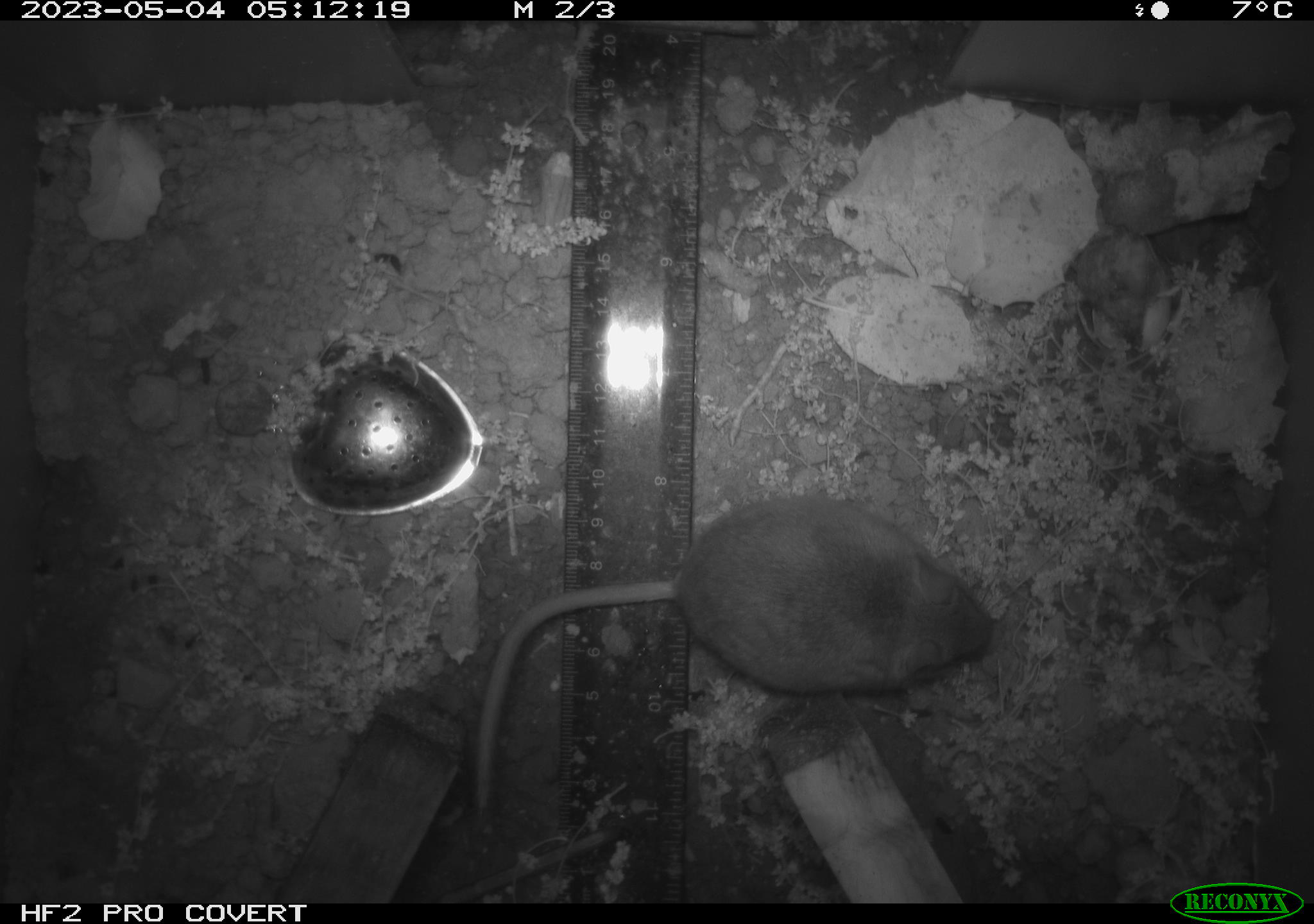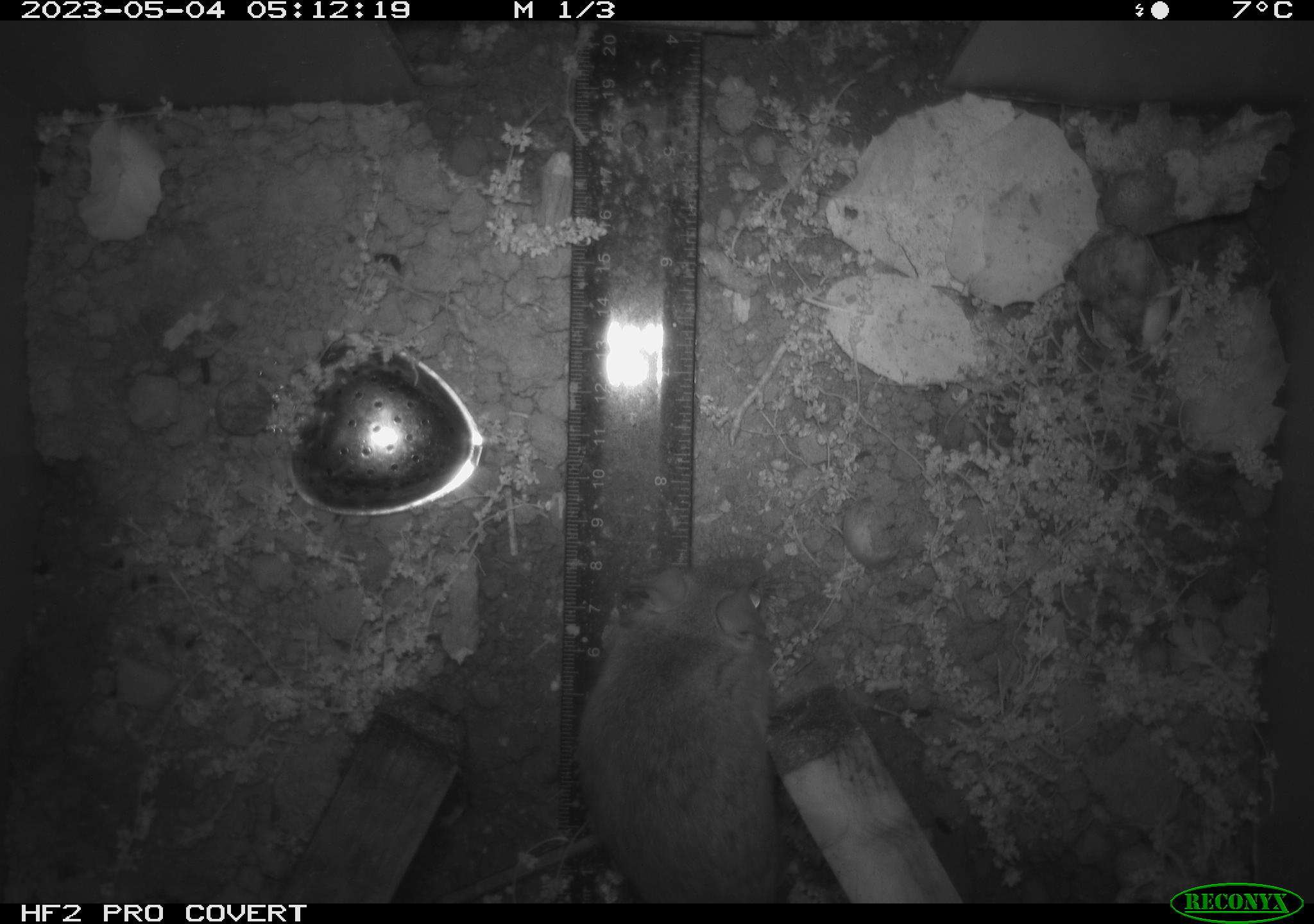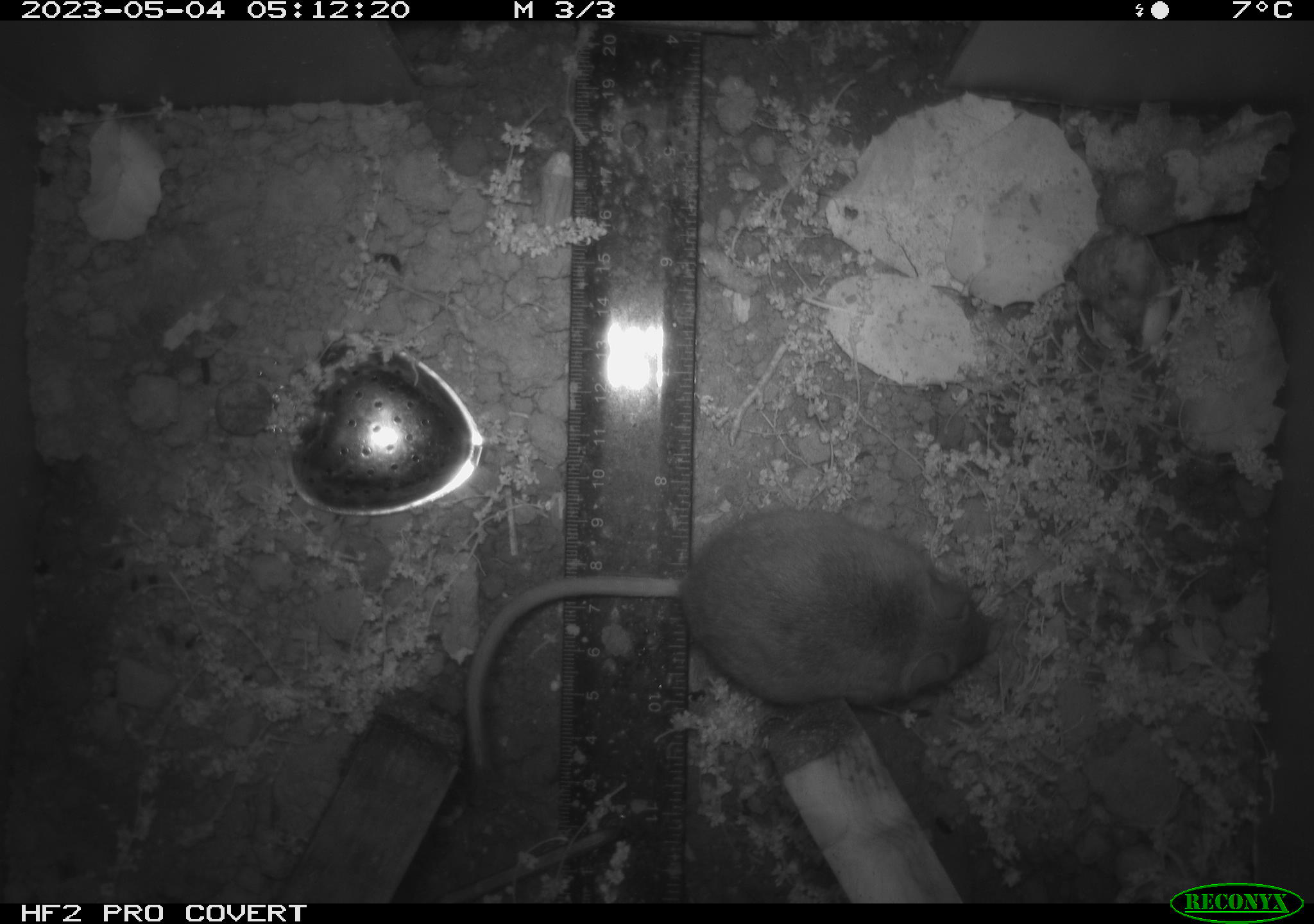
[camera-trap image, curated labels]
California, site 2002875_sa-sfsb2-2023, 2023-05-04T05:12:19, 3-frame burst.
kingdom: Animalia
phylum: Chordata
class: Mammalia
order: Rodentia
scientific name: Rodentia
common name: mouse species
Mouse species (Rodentia).